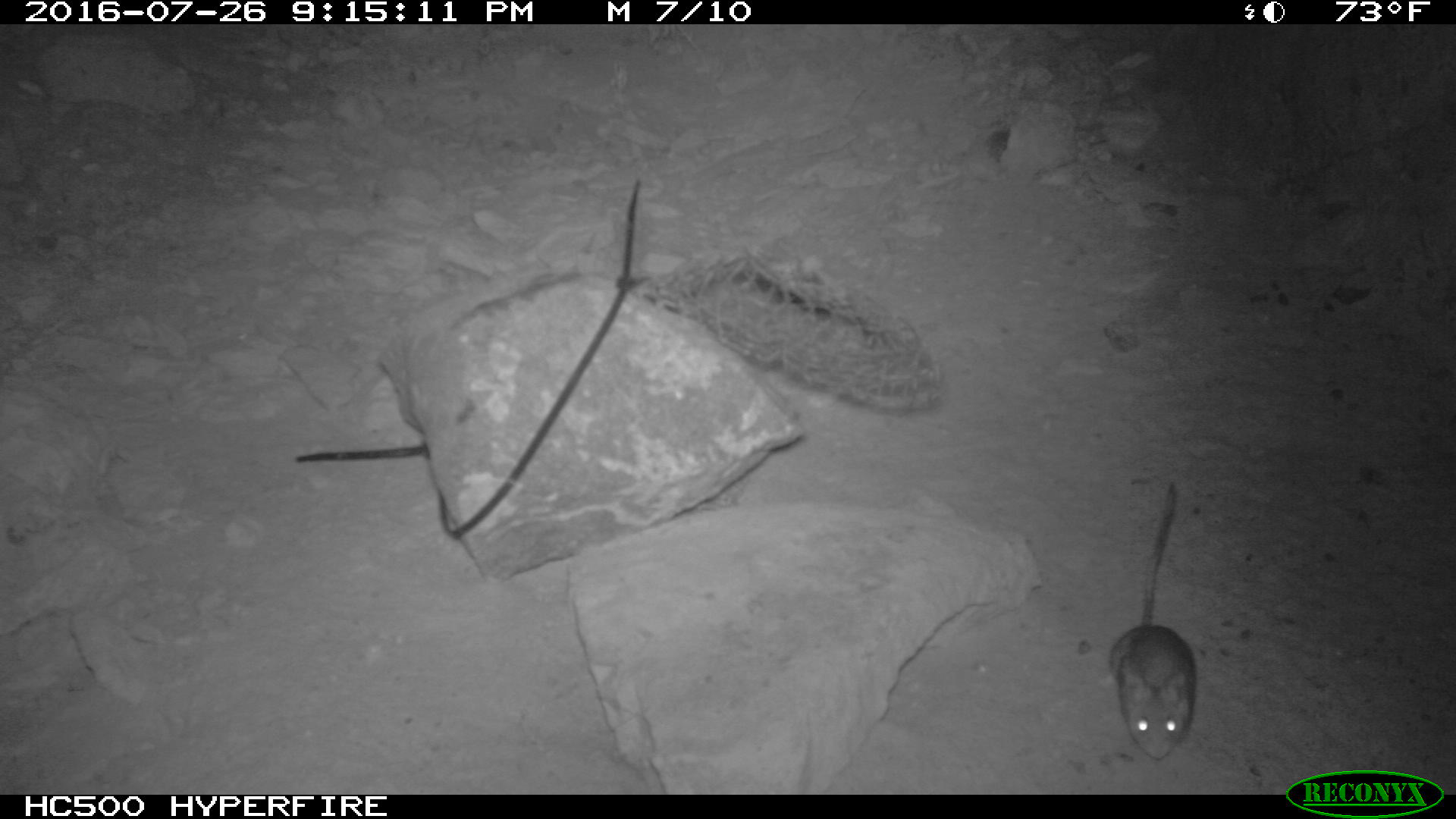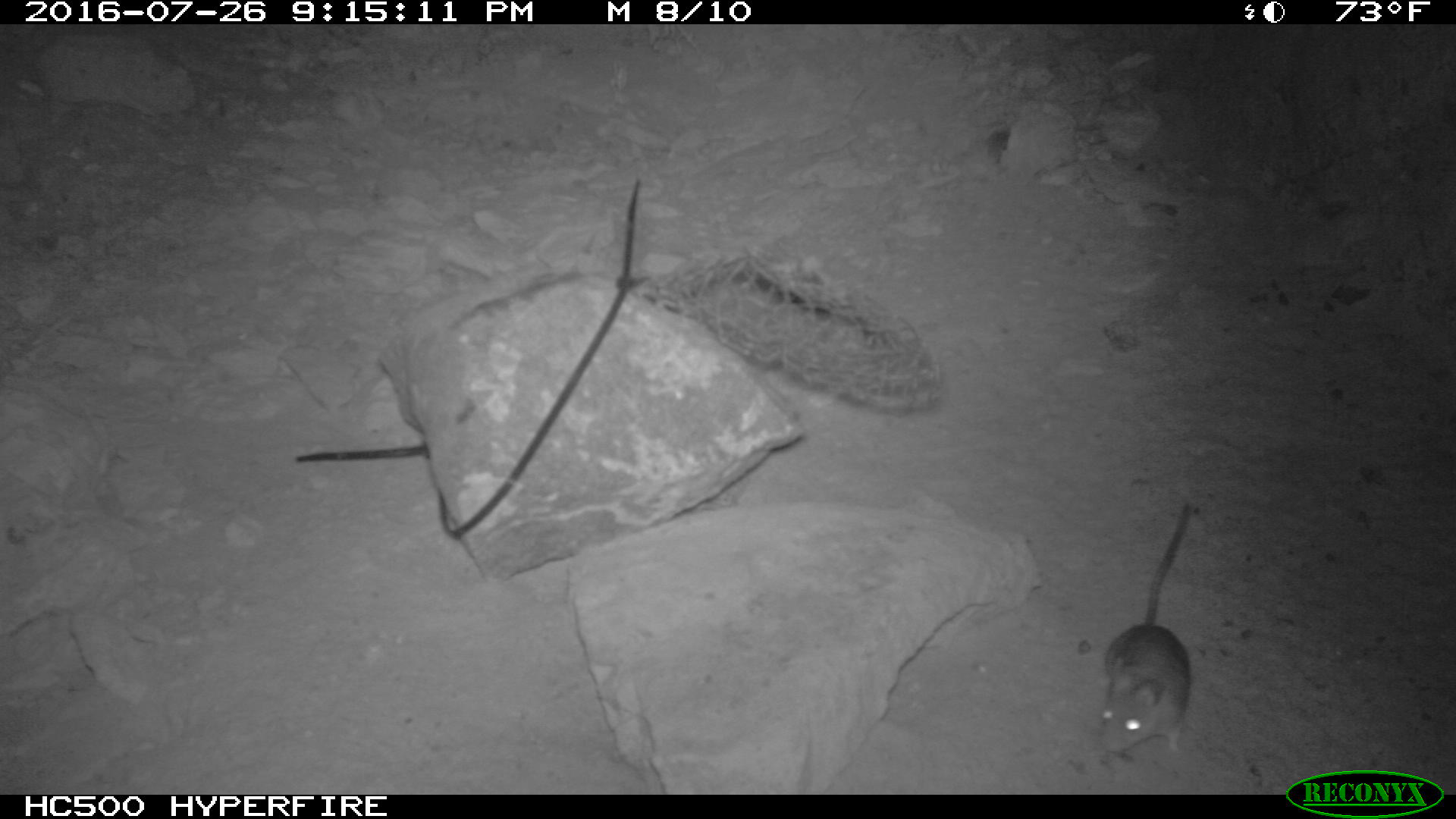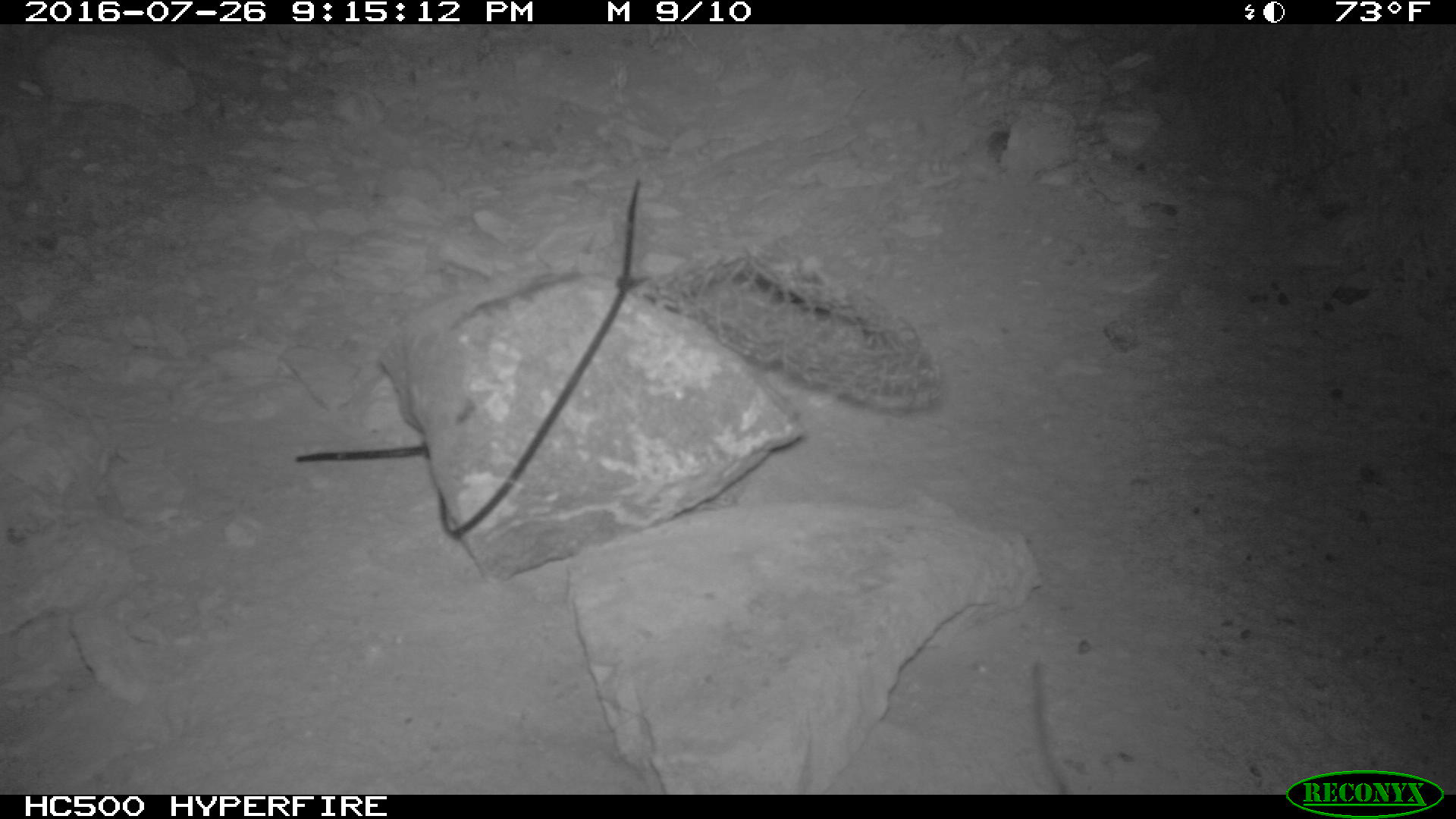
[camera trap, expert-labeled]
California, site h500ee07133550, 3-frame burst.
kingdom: Animalia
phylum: Chordata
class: Mammalia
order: Rodentia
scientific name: Rodentia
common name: rodent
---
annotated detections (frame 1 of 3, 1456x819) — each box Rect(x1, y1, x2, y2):
rodent: Rect(1109, 477, 1198, 761)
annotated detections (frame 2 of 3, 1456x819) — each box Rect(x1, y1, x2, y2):
rodent: Rect(1097, 496, 1190, 765)